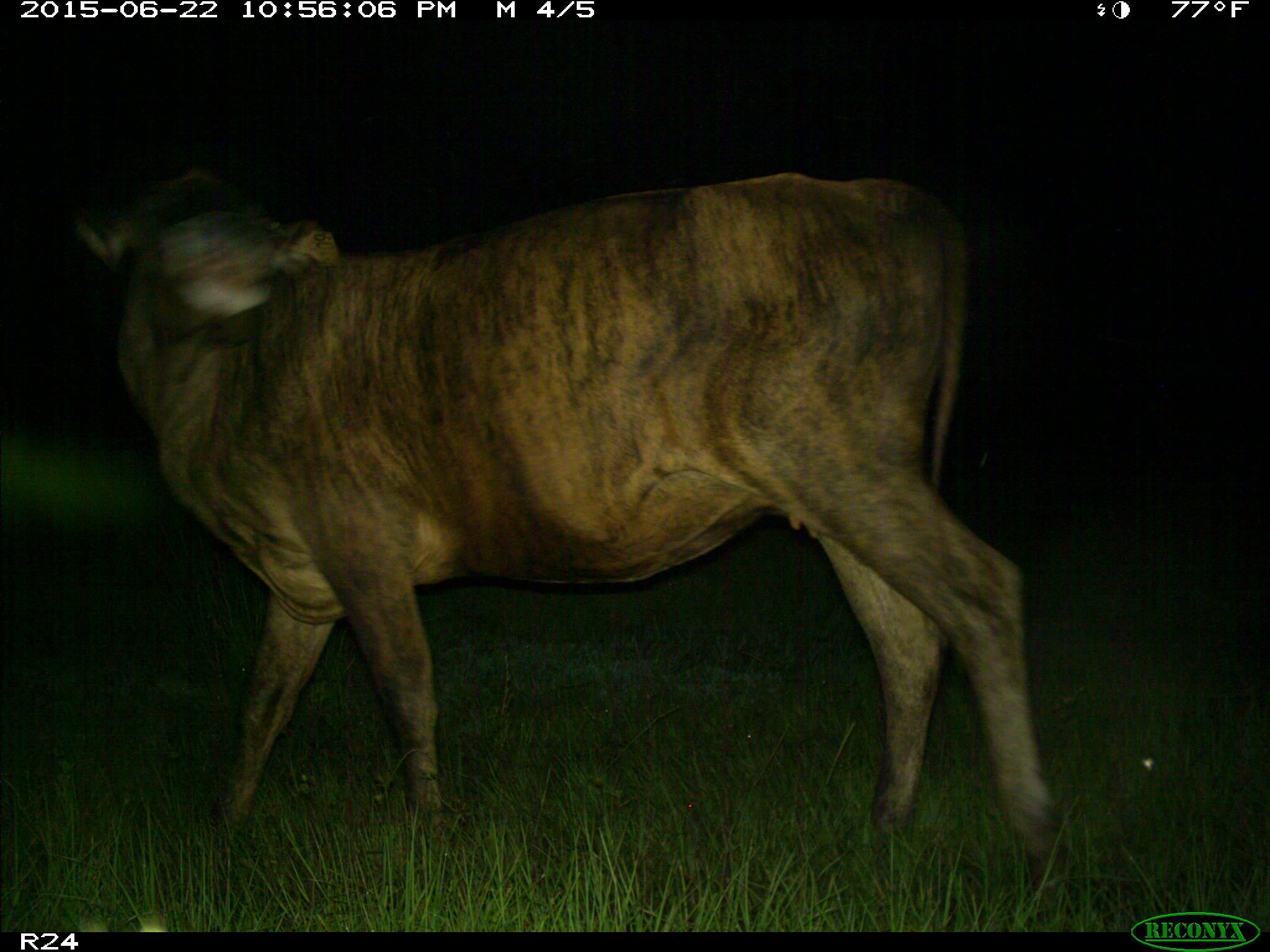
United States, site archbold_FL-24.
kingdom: Animalia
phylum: Chordata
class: Mammalia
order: Artiodactyla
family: Bovidae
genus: Bos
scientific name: Bos taurus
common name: domestic cow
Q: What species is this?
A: Bos taurus (domestic cow).